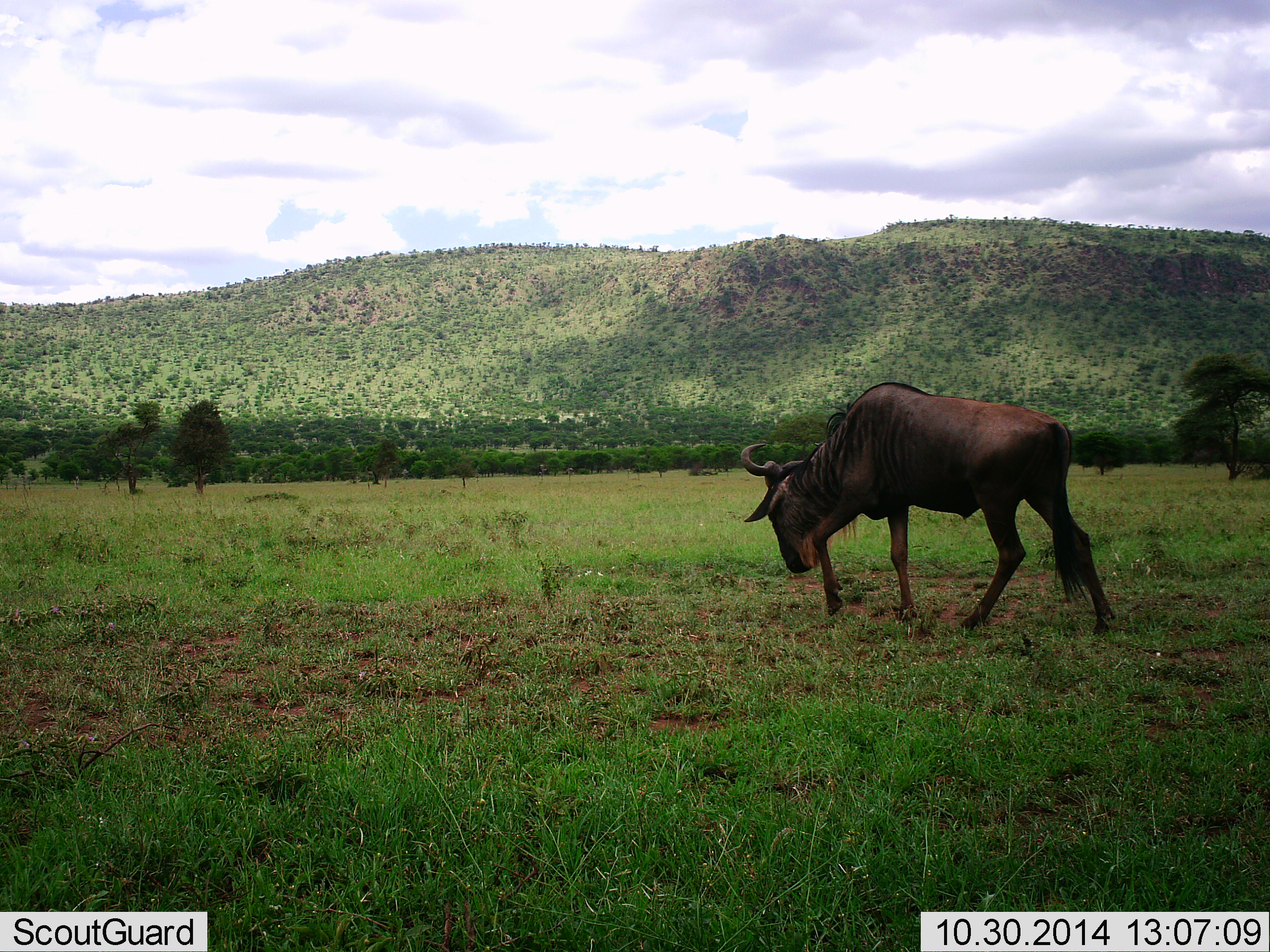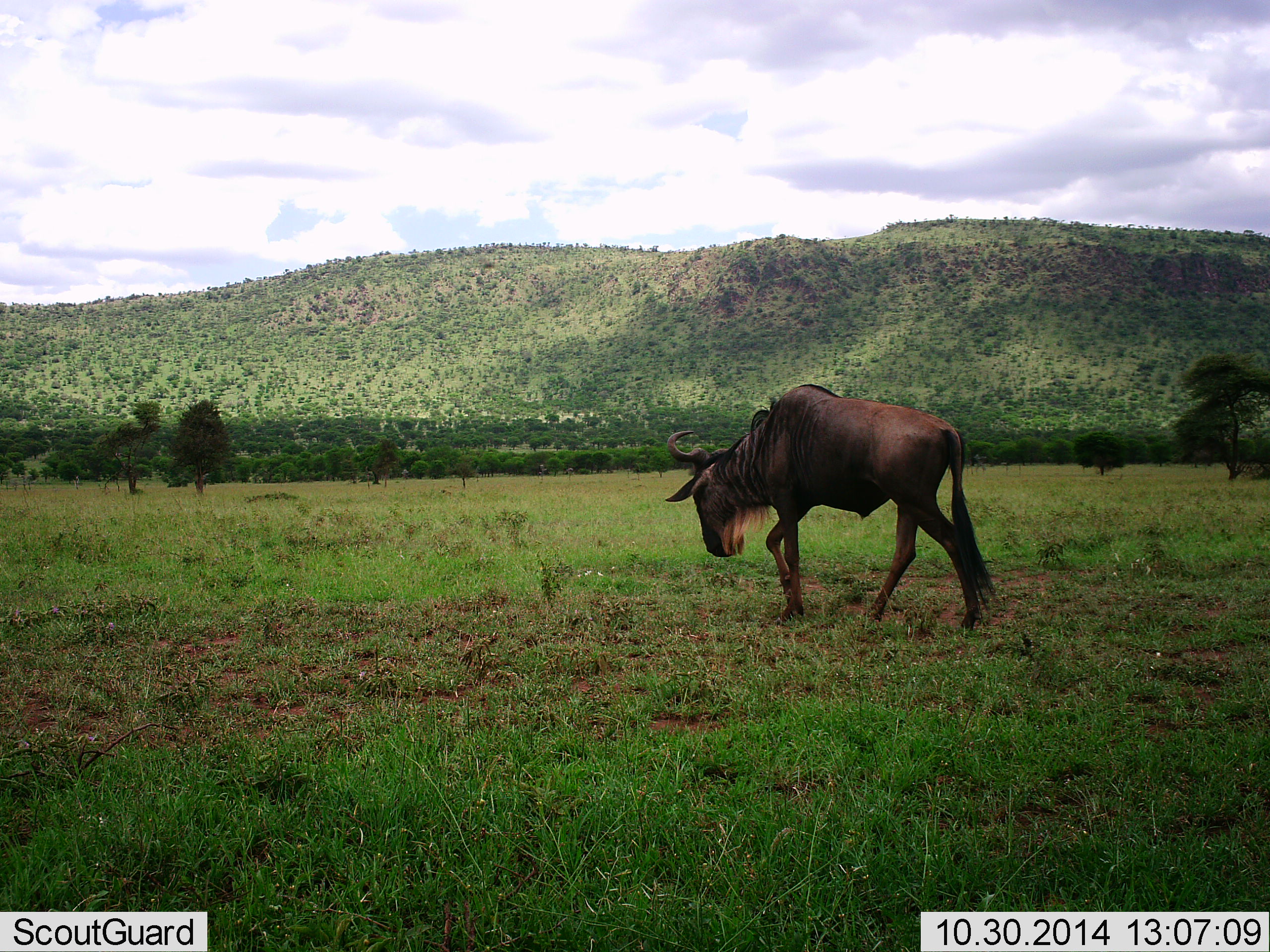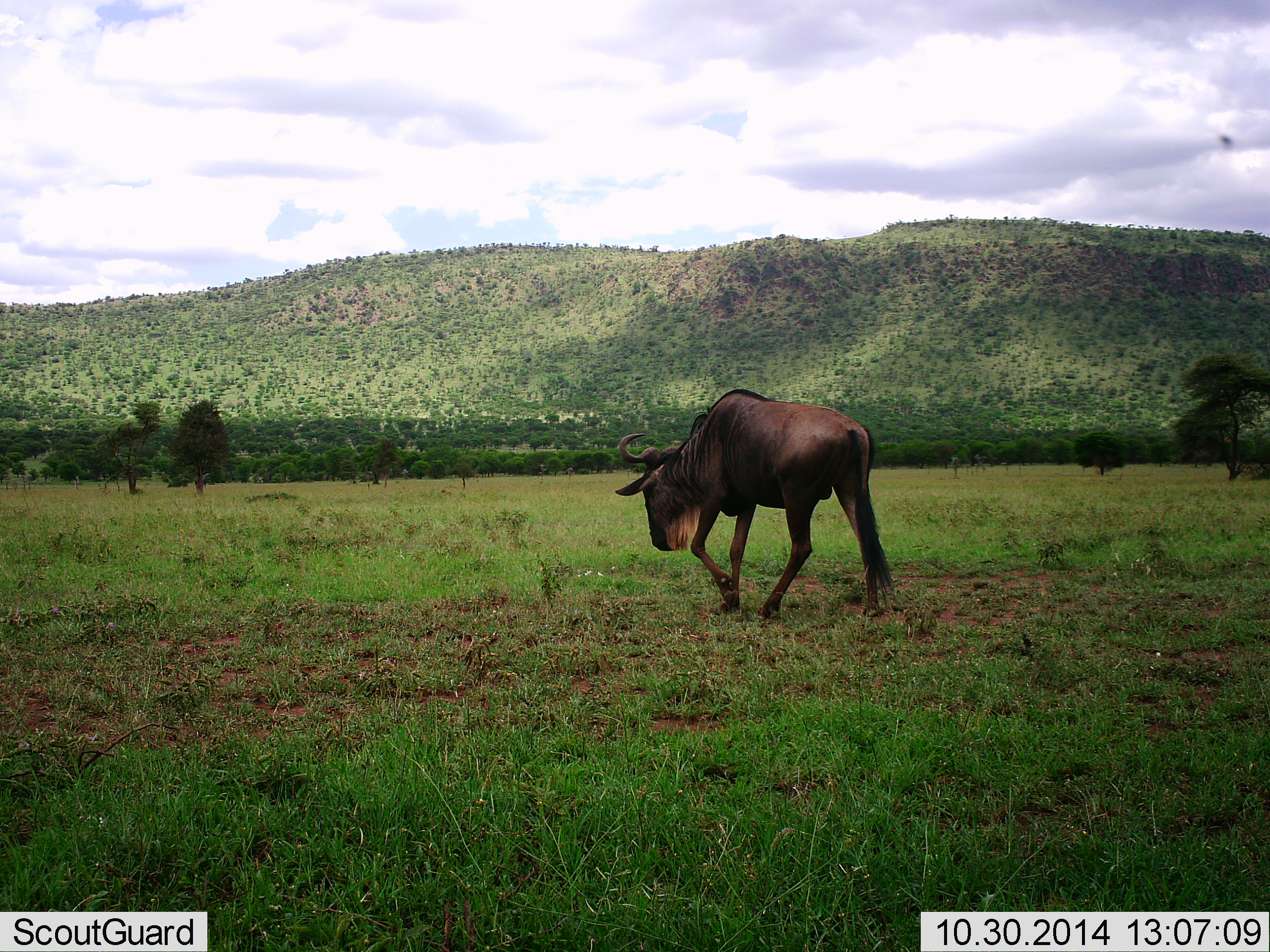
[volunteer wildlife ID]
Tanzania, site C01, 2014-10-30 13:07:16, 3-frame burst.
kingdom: Animalia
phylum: Chordata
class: Mammalia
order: Artiodactyla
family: Bovidae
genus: Connochaetes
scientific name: Connochaetes taurinus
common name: blue wildebeest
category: wildebeest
Wildebeest (blue wildebeest) (Connochaetes taurinus), count 1. Behavior (volunteer vote fractions): standing 0%, resting 0%, moving 100%, interacting 0%. Young present (vote fraction): 0%. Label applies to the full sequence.